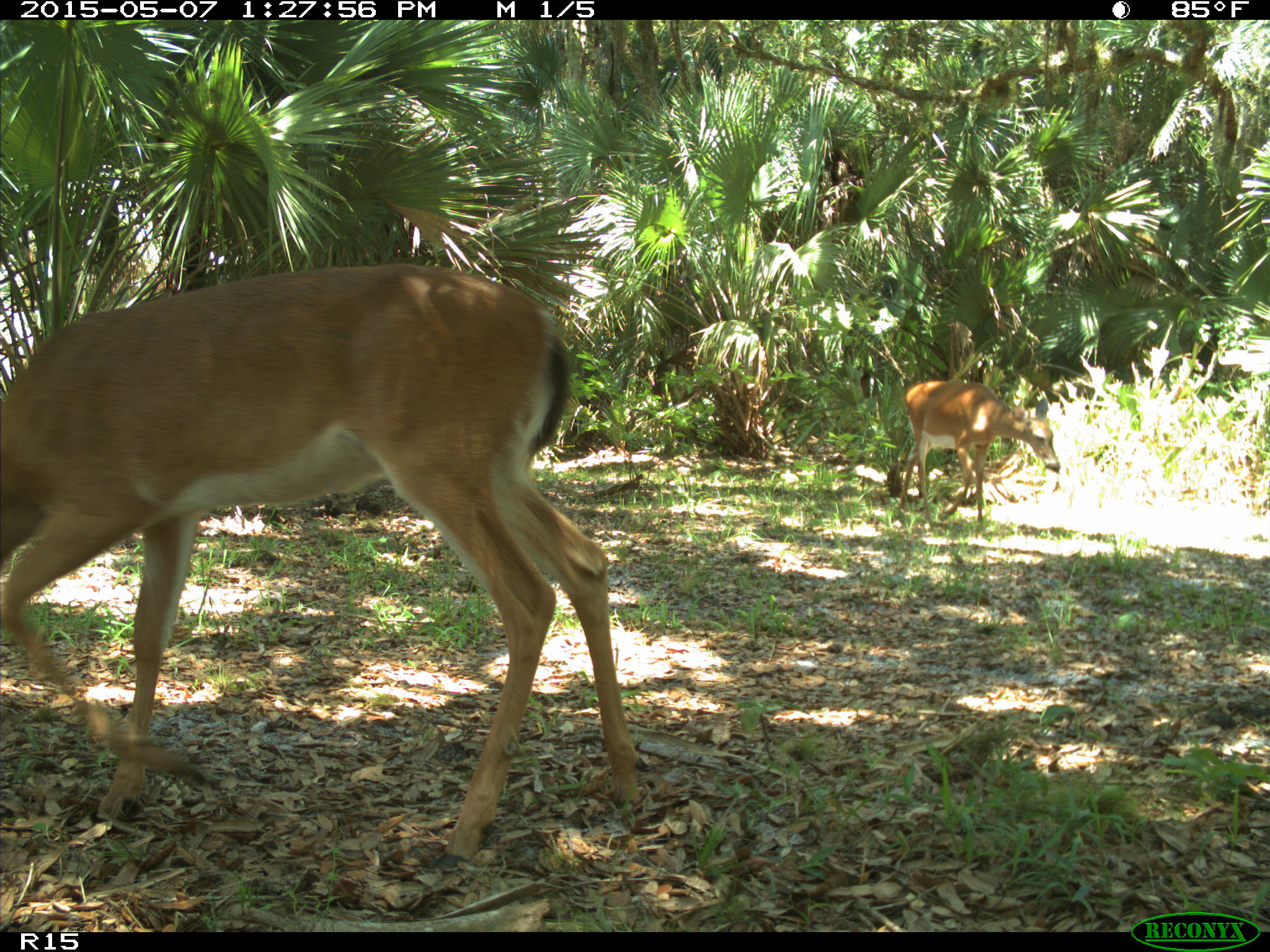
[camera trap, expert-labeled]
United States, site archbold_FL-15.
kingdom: Animalia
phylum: Chordata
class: Mammalia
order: Artiodactyla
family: Cervidae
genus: Odocoileus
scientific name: Odocoileus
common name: deer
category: unidentified deer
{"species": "unidentified deer (deer) (Odocoileus)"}